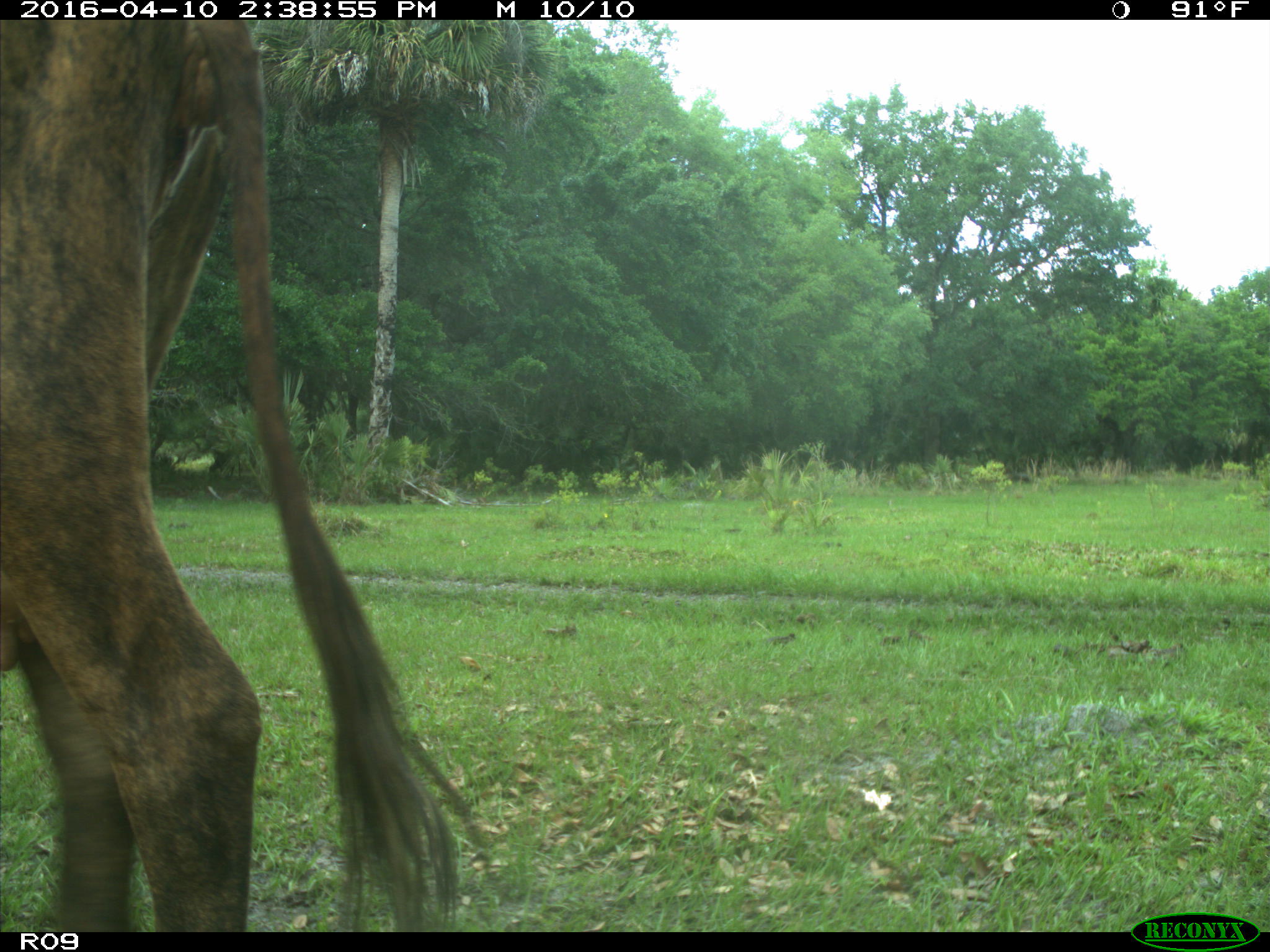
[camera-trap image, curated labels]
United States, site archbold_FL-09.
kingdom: Animalia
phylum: Chordata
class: Mammalia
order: Artiodactyla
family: Bovidae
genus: Bos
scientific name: Bos taurus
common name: domestic cow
Bos taurus (domestic cow).